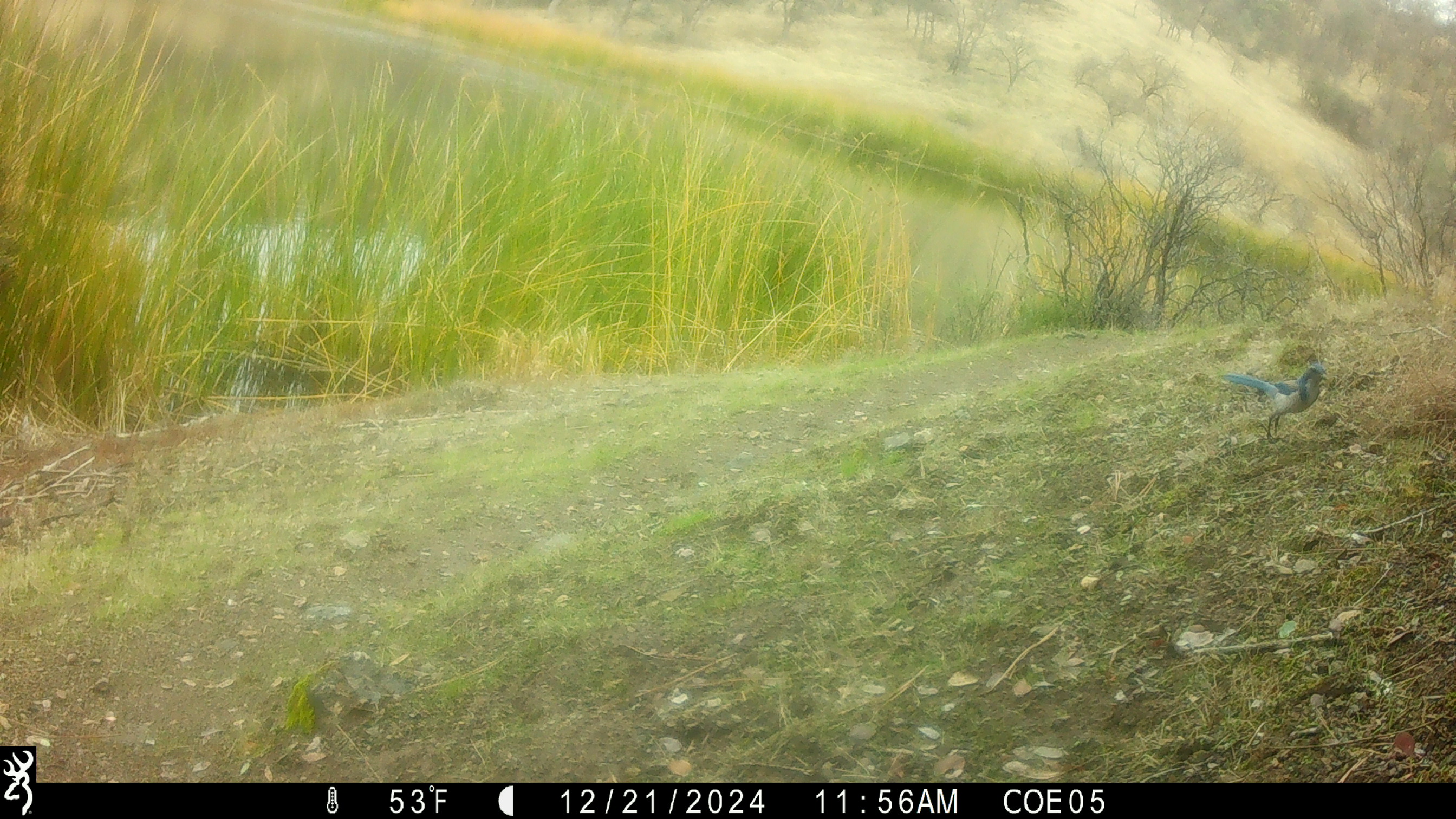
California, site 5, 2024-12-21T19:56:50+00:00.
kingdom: Animalia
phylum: Chordata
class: Aves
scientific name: Aves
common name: bird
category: unknown bird